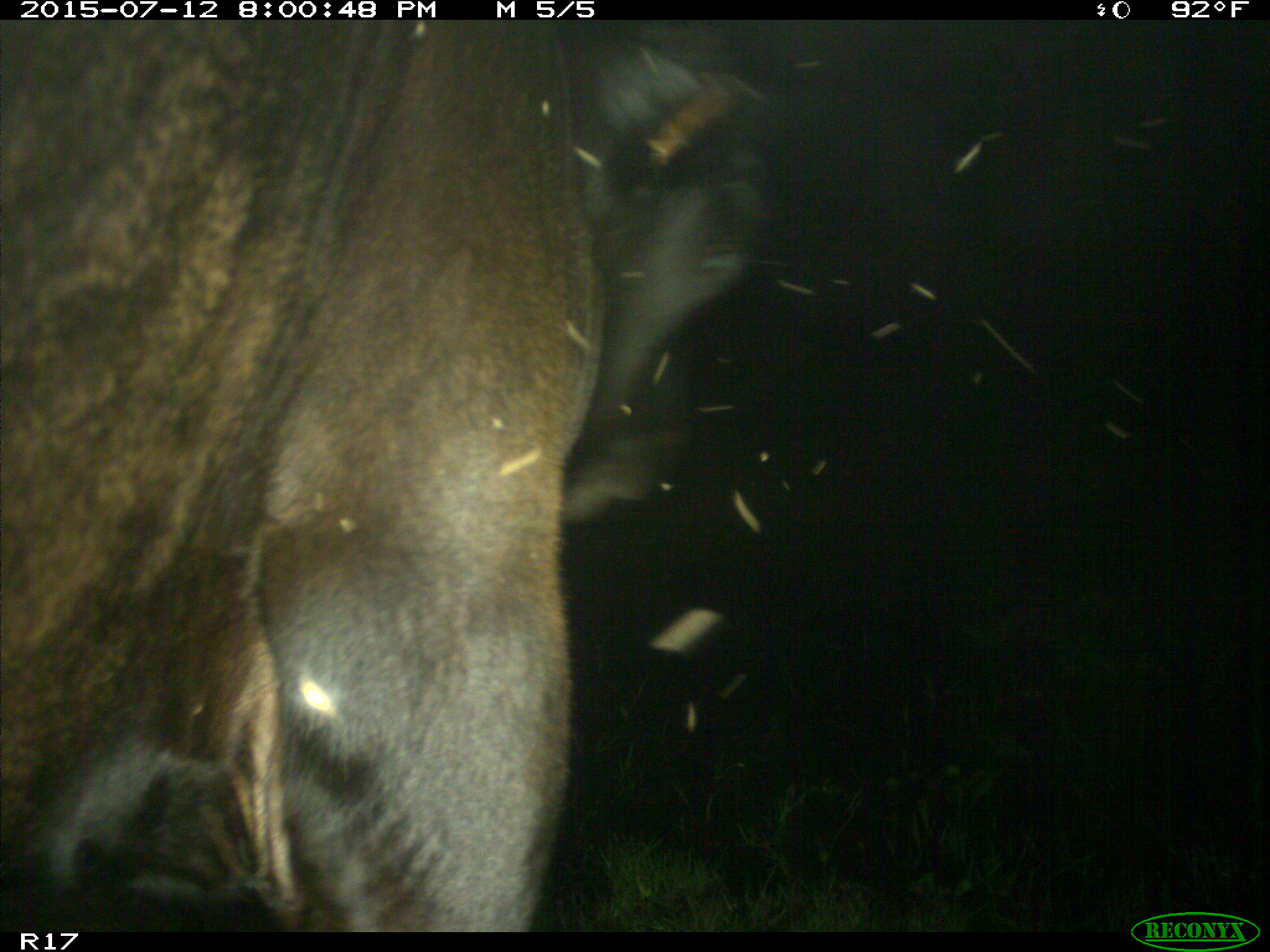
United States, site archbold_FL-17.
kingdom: Animalia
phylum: Chordata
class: Mammalia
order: Artiodactyla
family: Bovidae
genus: Bos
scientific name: Bos taurus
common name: domestic cow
Bos taurus (domestic cow).